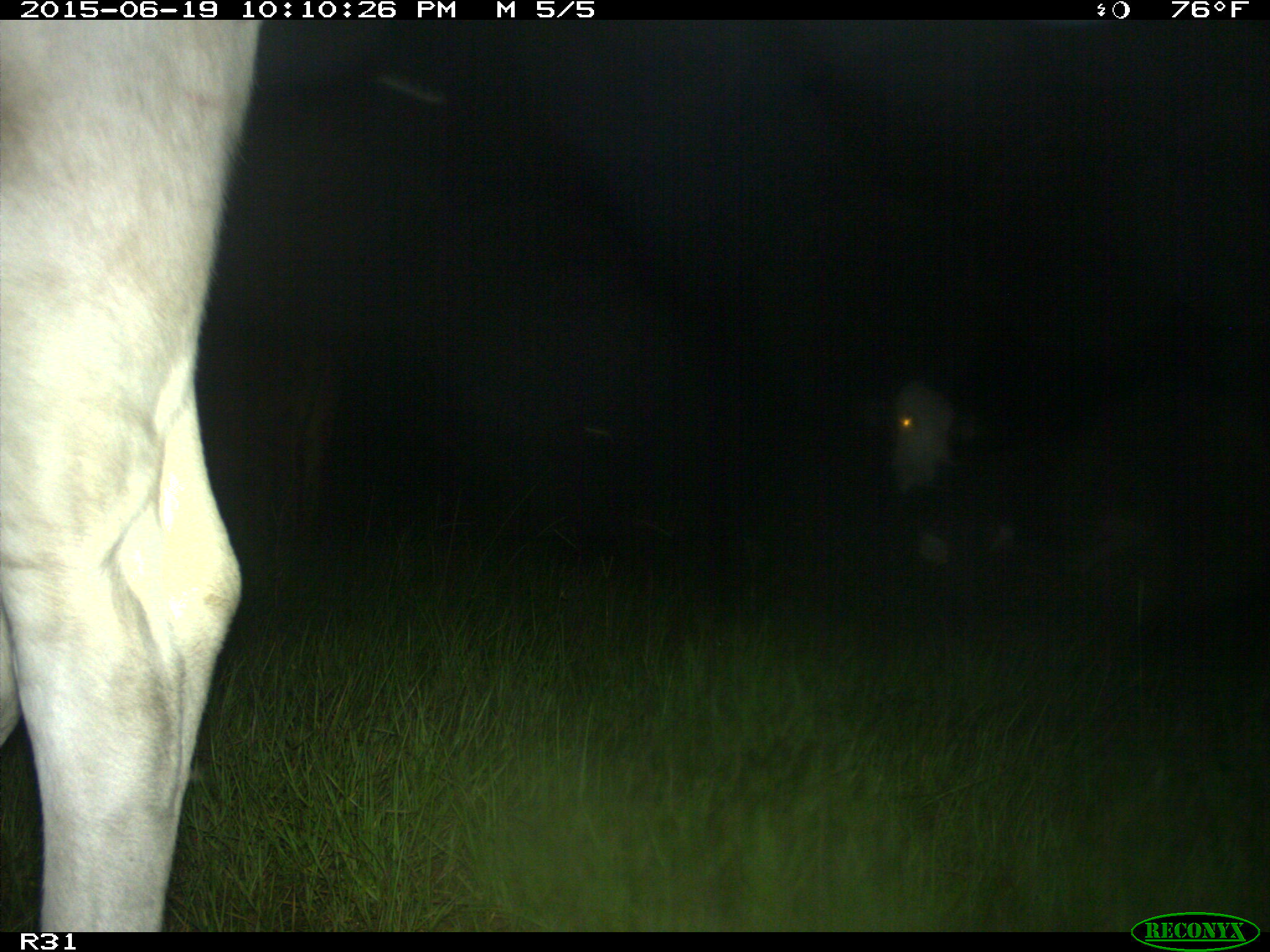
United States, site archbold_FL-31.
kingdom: Animalia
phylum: Chordata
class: Mammalia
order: Artiodactyla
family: Bovidae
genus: Bos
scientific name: Bos taurus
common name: domestic cow